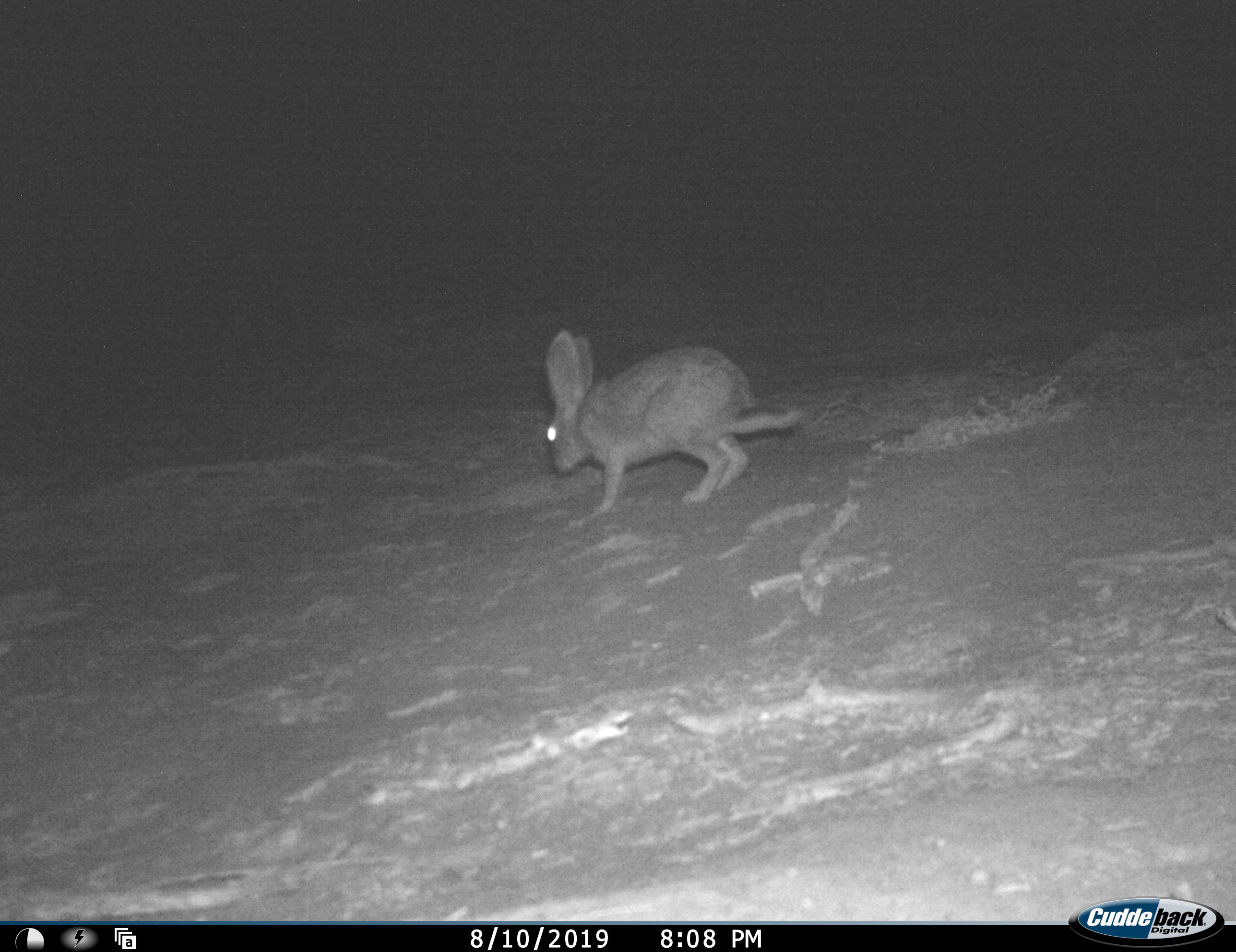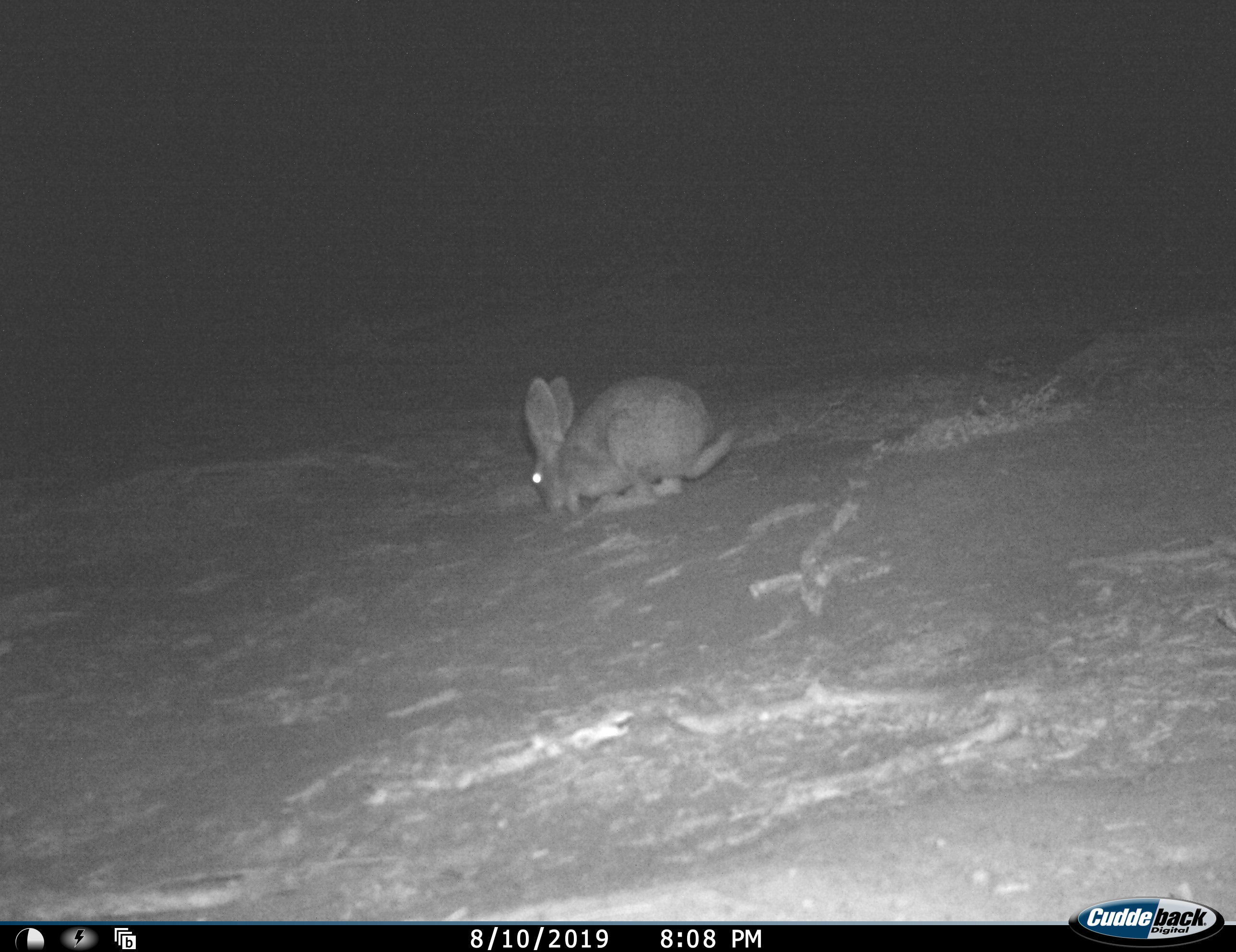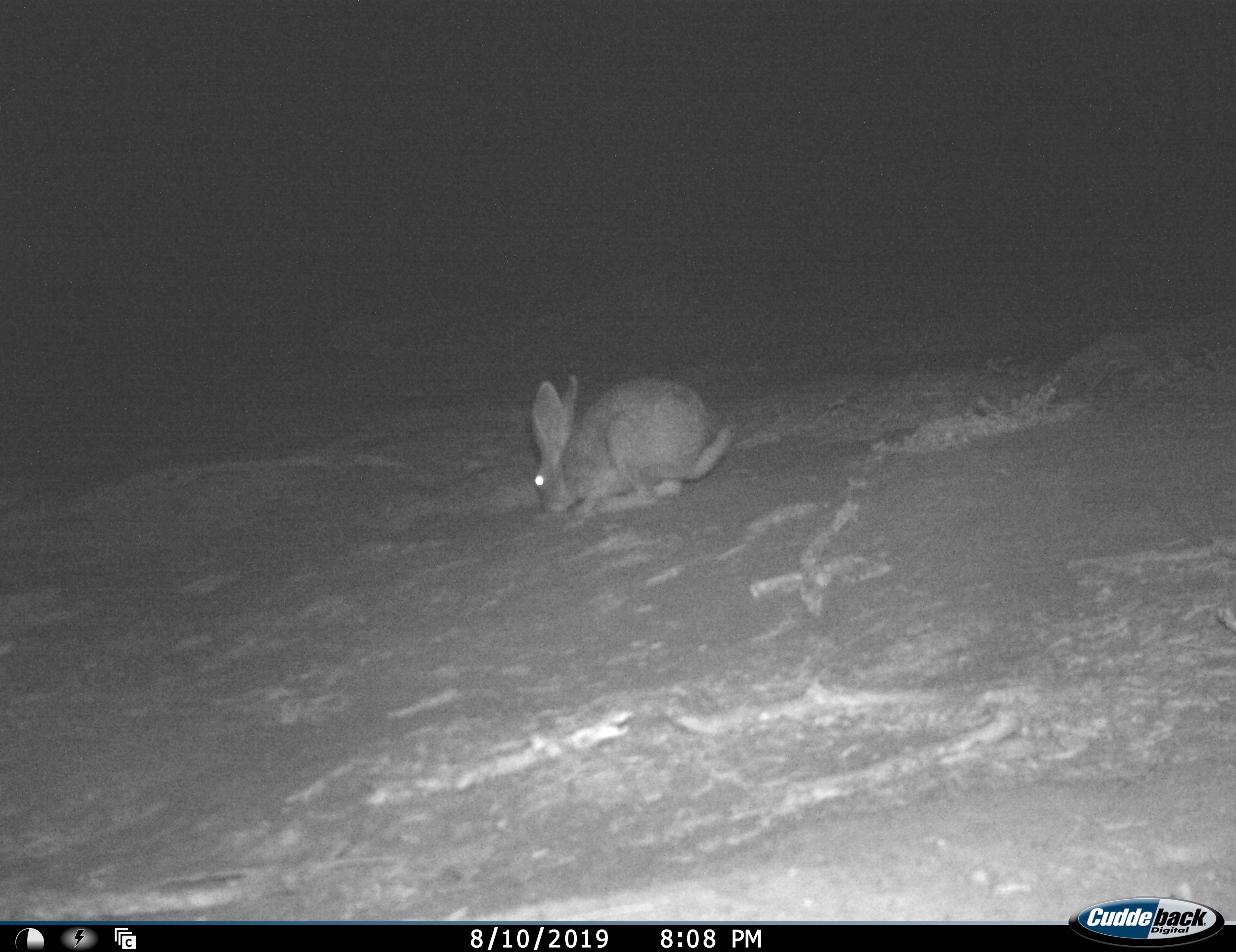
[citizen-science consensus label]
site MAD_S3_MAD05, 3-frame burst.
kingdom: Animalia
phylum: Chordata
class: Mammalia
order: Lagomorpha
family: Leporidae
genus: Lepus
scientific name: Lepus capensis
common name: cape hare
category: harecape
Harecape (cape hare) (Lepus capensis), count 1. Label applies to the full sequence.